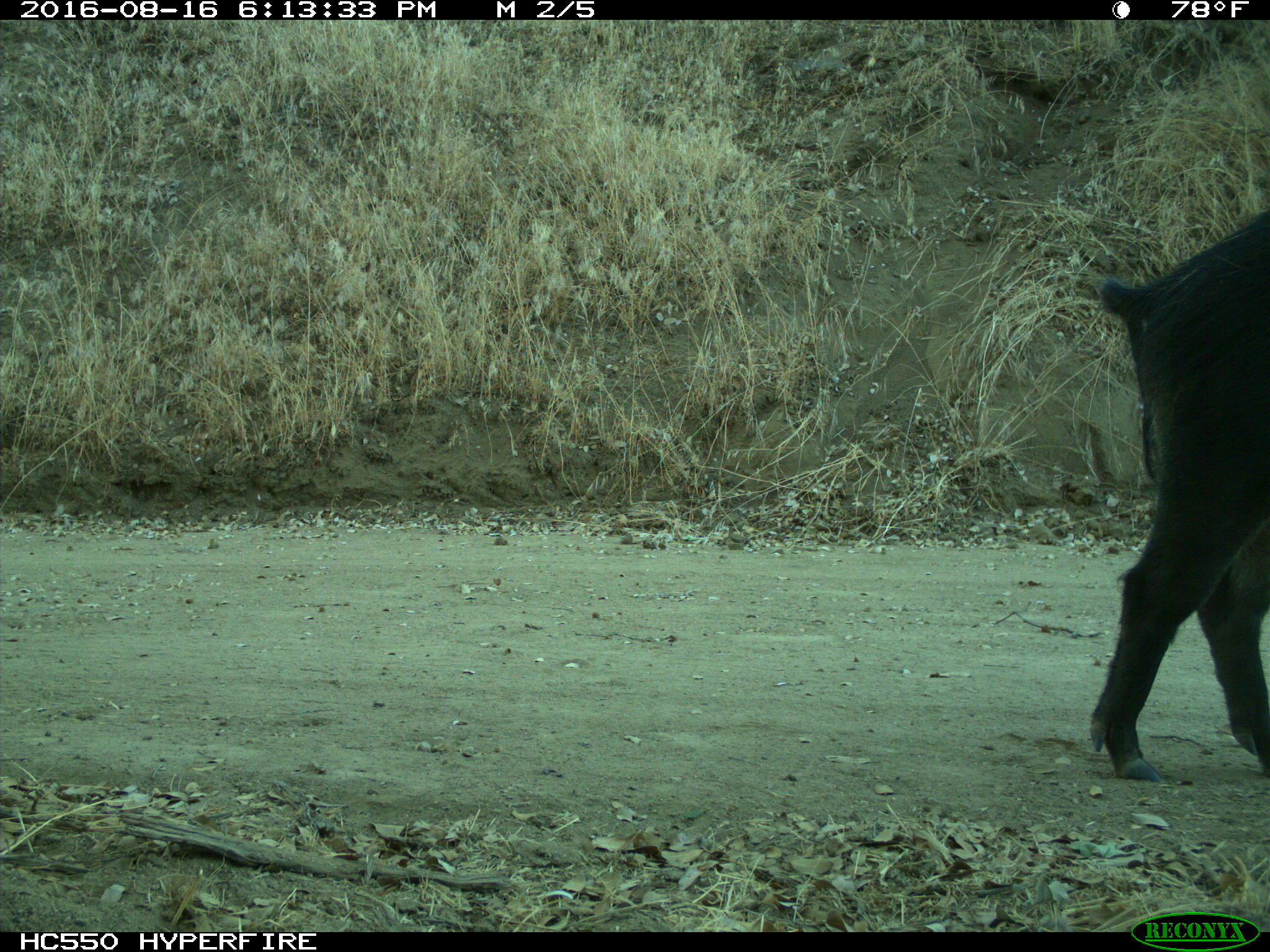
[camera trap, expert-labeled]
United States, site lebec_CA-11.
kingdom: Animalia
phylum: Chordata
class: Mammalia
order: Artiodactyla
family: Suidae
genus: Sus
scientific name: Sus scrofa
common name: wild boar